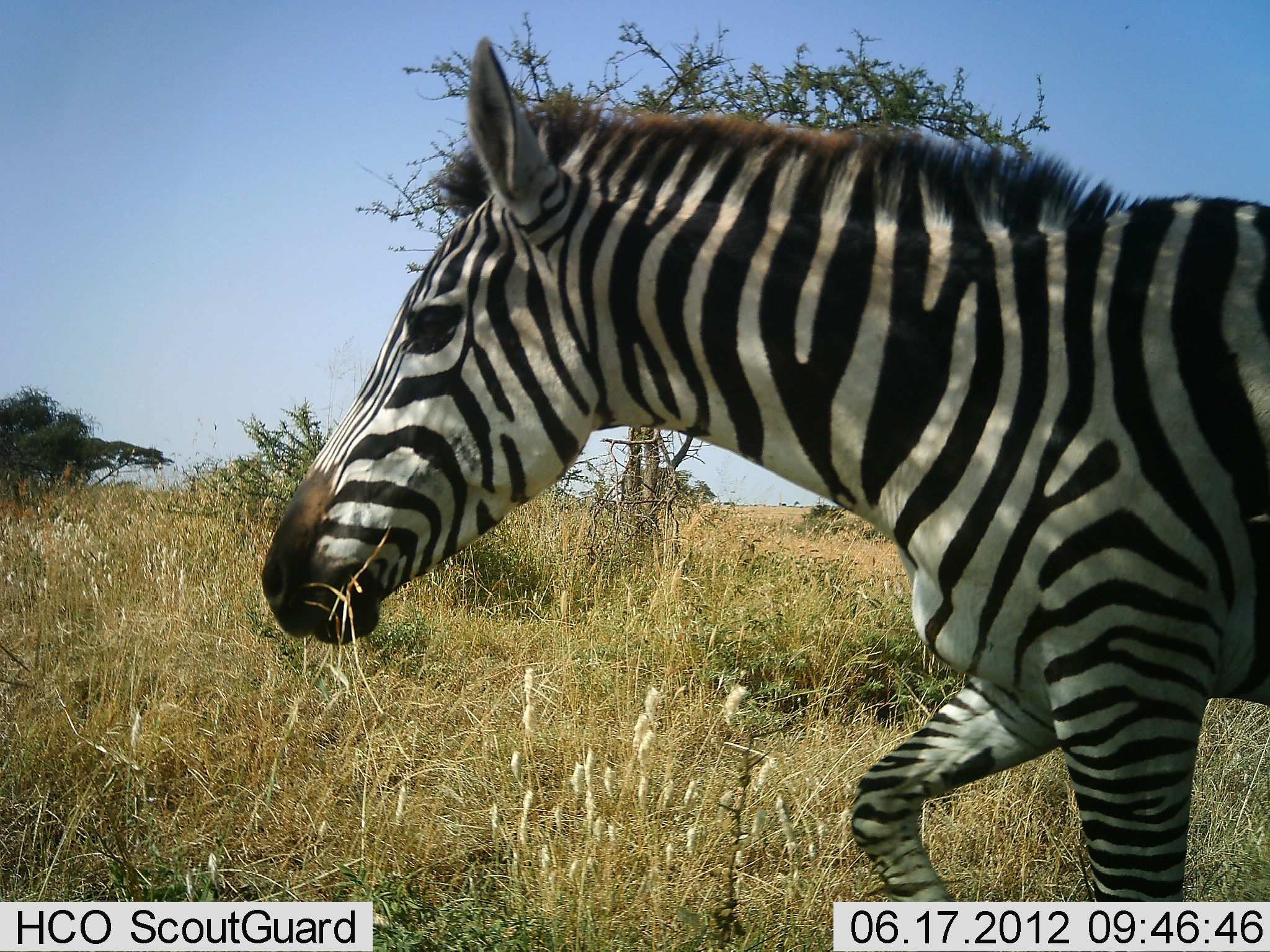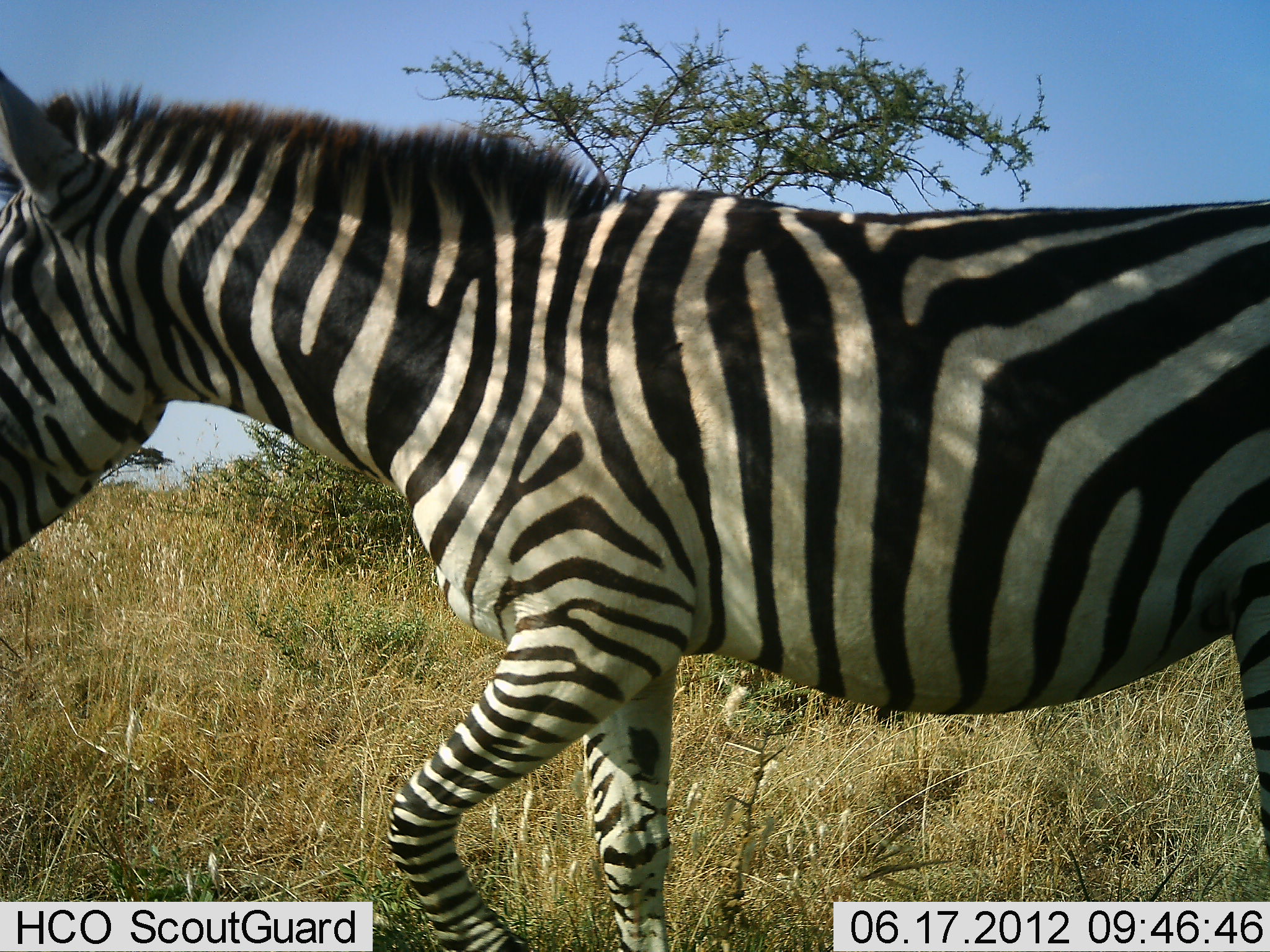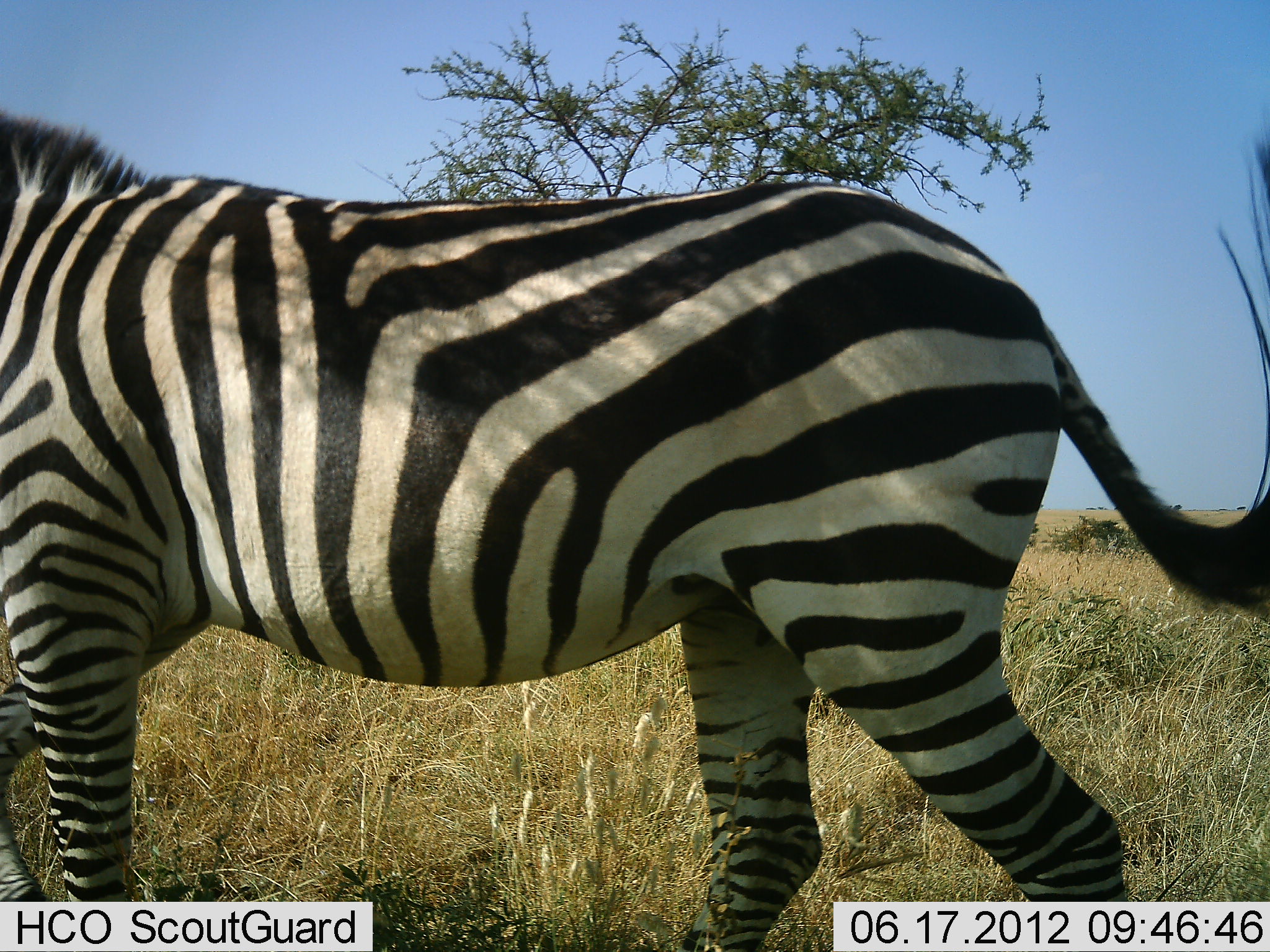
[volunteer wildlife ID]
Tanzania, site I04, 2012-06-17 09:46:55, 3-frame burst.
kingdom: Animalia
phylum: Chordata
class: Mammalia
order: Perissodactyla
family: Equidae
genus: Equus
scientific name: Equus quagga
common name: plains zebra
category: zebra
Zebra (plains zebra) (Equus quagga), count 1. Behavior (volunteer vote fractions): standing 0%, resting 0%, moving 100%, interacting 0%. Young present (vote fraction): 0%. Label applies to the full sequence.